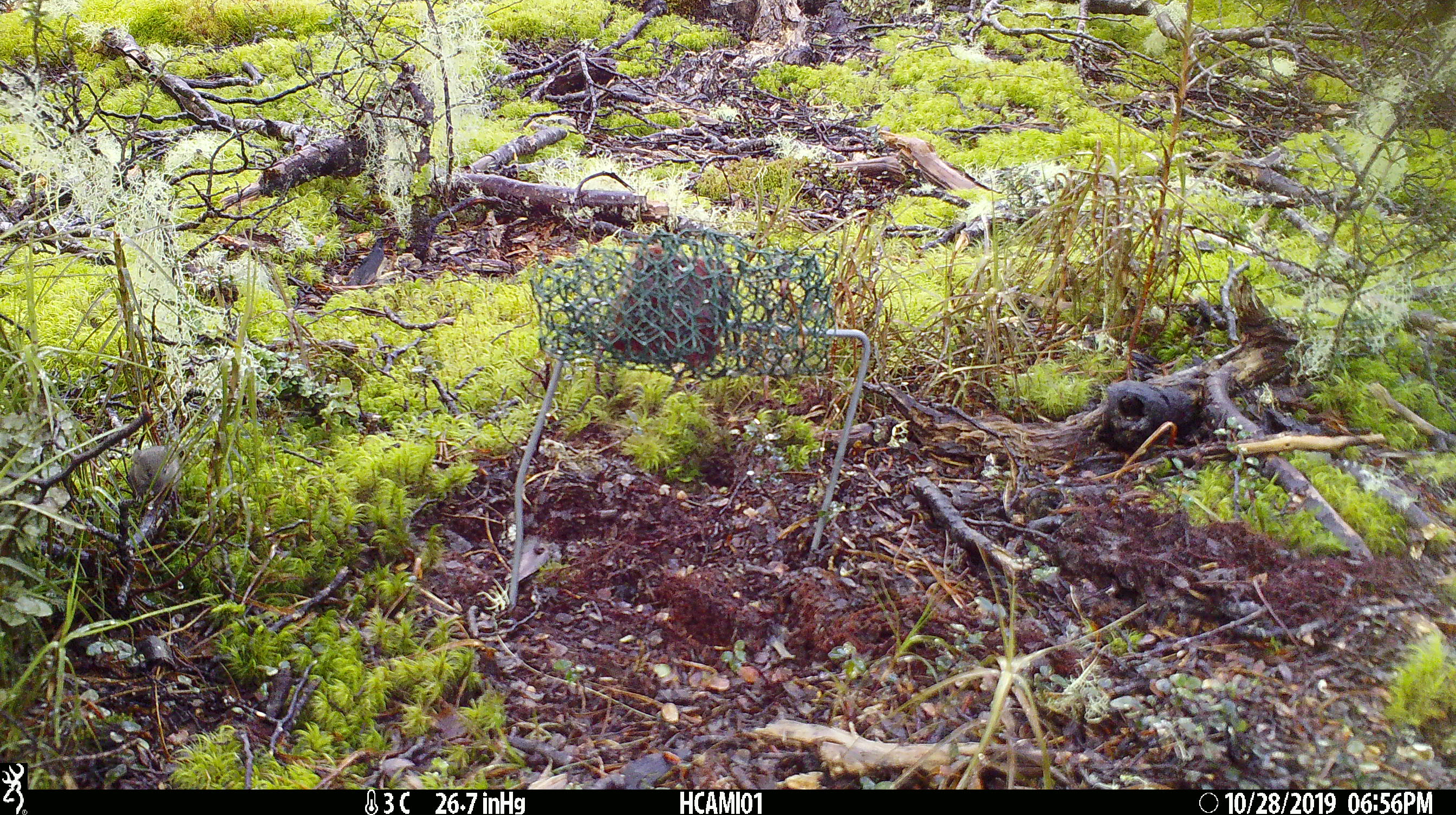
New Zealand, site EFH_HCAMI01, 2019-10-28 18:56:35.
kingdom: Animalia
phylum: Chordata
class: Mammalia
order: Rodentia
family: Muridae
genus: Mus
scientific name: Mus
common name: mouse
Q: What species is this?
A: Mouse (Mus).